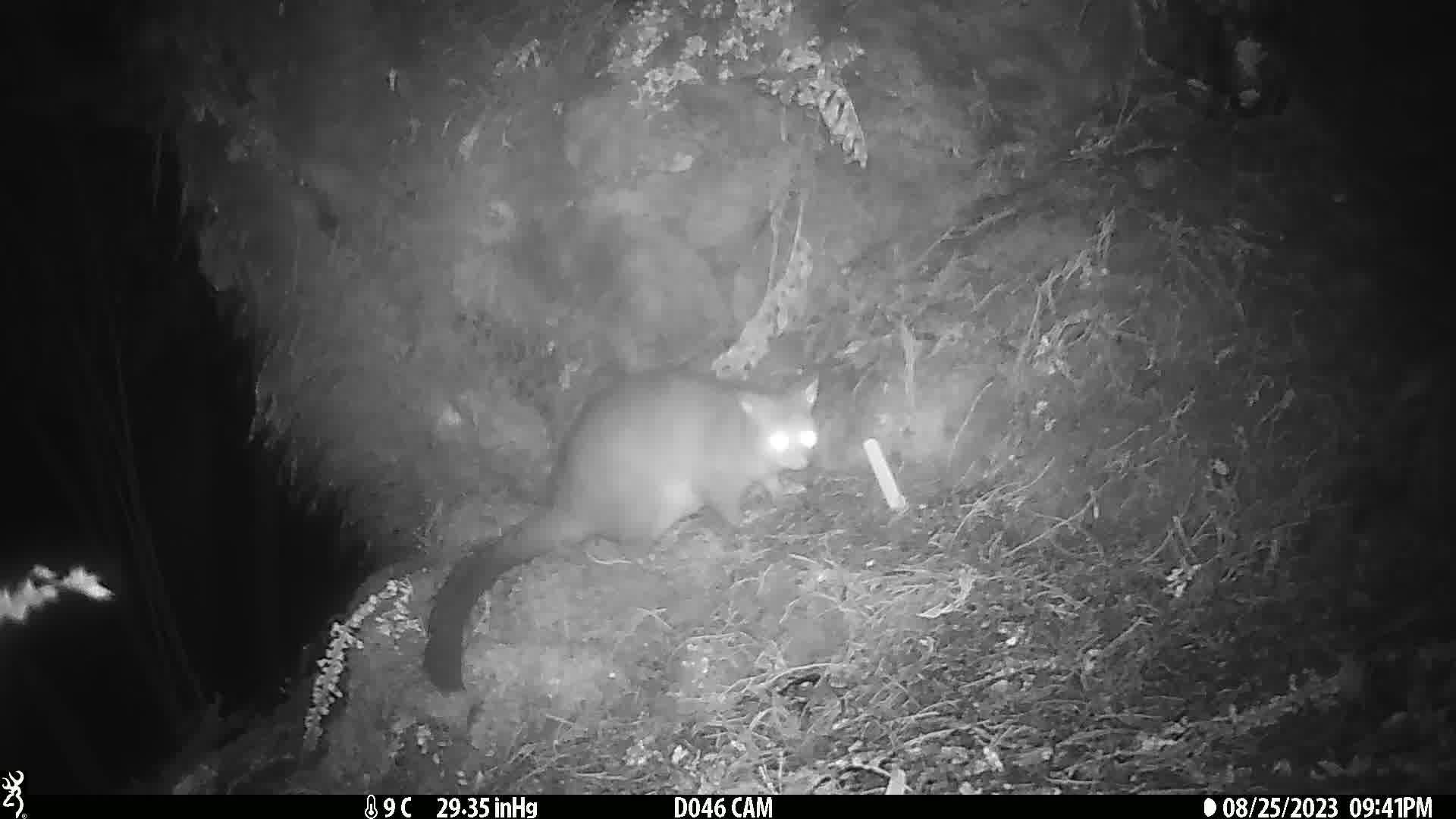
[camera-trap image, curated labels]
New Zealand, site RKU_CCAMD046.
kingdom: Animalia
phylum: Chordata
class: Mammalia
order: Diprotodontia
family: Phalangeridae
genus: Trichosurus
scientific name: Trichosurus vulpecula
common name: common brushtail possum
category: possum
Possum (common brushtail possum) (Trichosurus vulpecula).